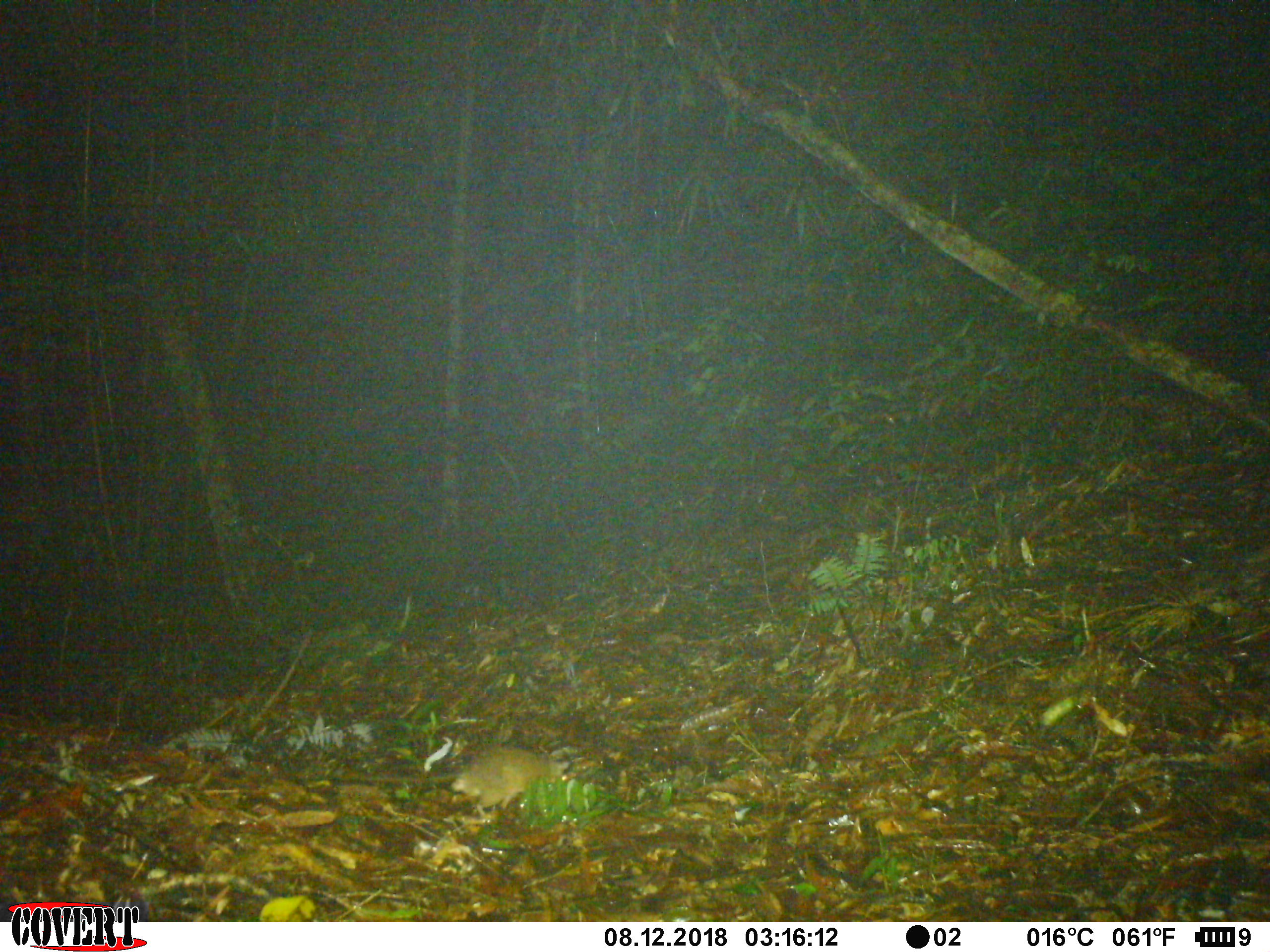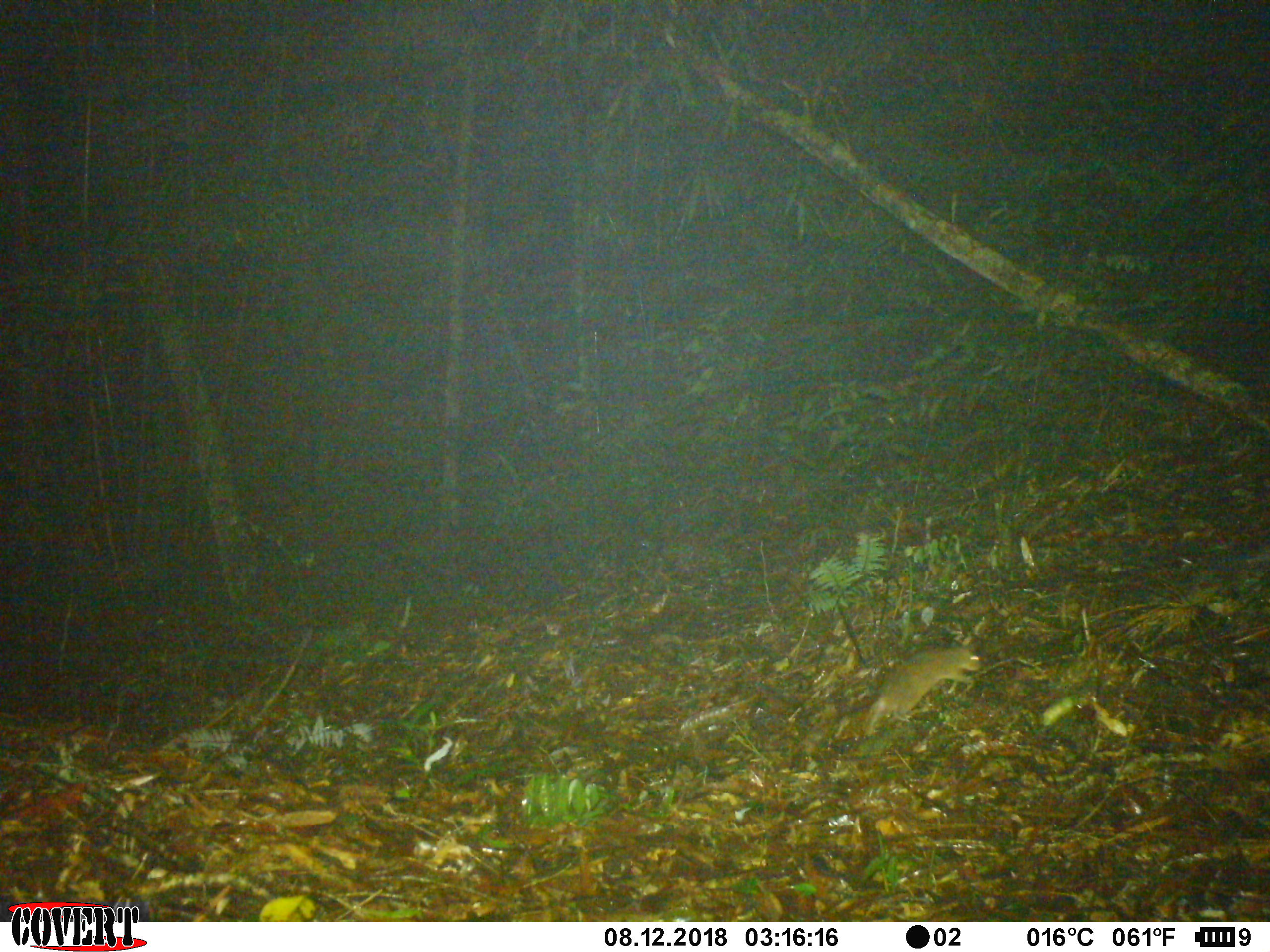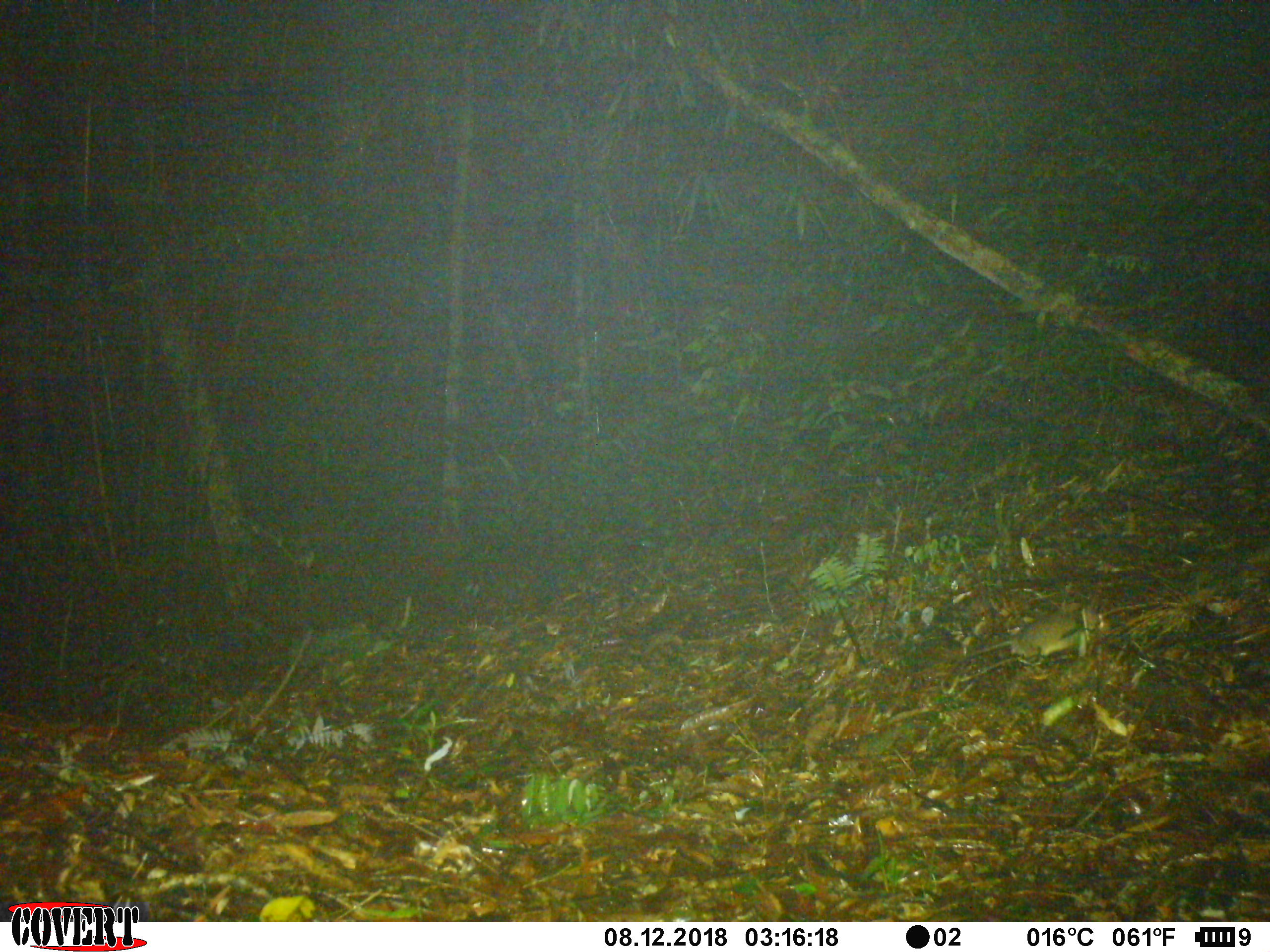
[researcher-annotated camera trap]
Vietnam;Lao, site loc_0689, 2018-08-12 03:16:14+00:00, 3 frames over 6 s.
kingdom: Animalia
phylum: Chordata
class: Mammalia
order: Rodentia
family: Muridae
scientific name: Muridae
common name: old-world mice and rats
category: unidentified murid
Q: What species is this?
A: Unidentified murid (old-world mice and rats) (Muridae).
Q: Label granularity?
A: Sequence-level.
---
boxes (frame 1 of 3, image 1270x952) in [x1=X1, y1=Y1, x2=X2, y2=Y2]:
unidentified murid: [x1=450, y1=743, x2=572, y2=816]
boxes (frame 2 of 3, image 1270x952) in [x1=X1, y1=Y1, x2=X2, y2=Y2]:
unidentified murid: [x1=863, y1=647, x2=981, y2=736]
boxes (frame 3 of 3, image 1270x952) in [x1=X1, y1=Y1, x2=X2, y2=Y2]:
unidentified murid: [x1=966, y1=608, x2=1105, y2=662]